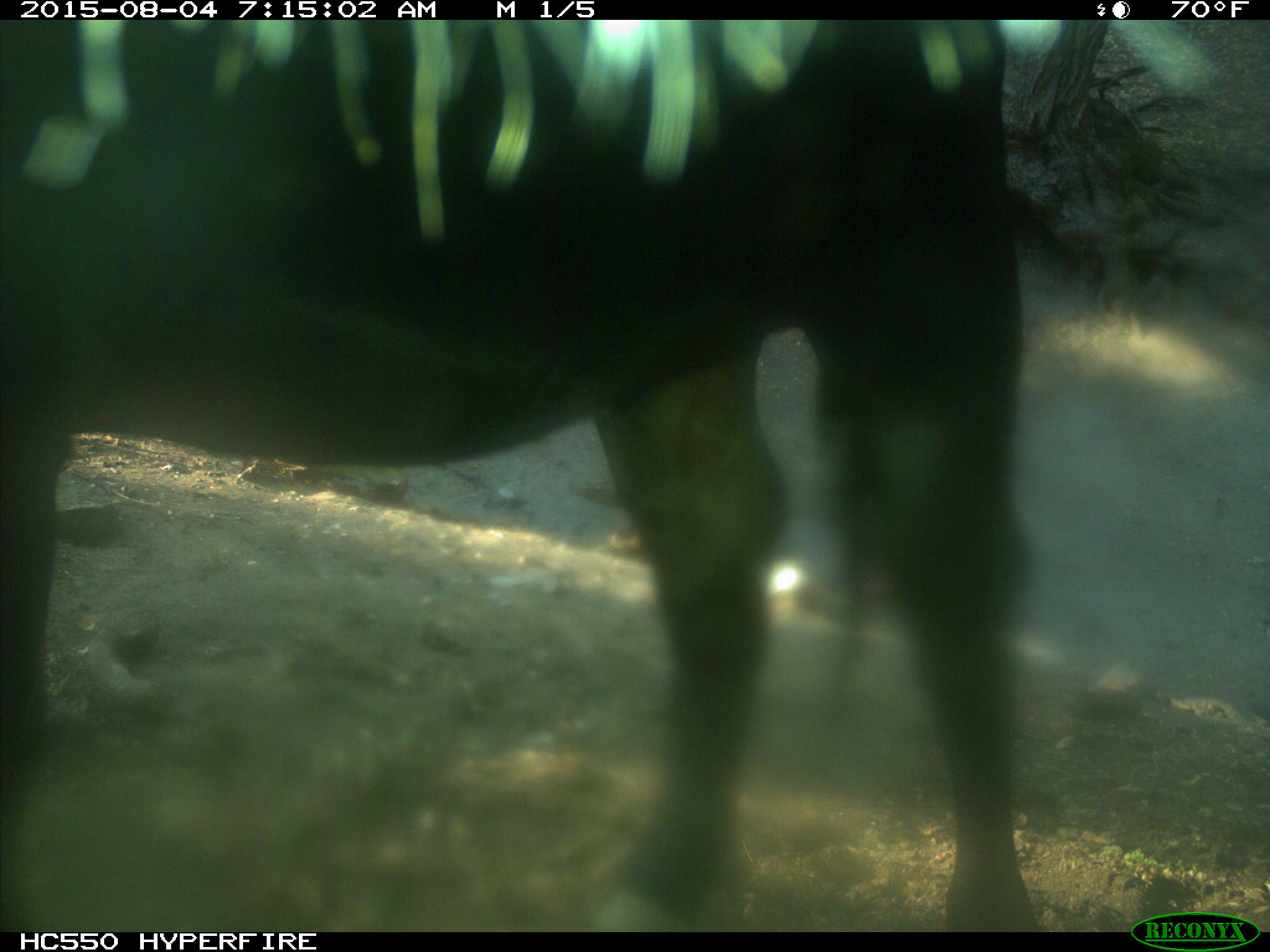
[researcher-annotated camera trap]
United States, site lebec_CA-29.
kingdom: Animalia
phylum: Chordata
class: Mammalia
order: Artiodactyla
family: Bovidae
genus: Bos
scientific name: Bos taurus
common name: domestic cow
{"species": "Bos taurus (domestic cow)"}